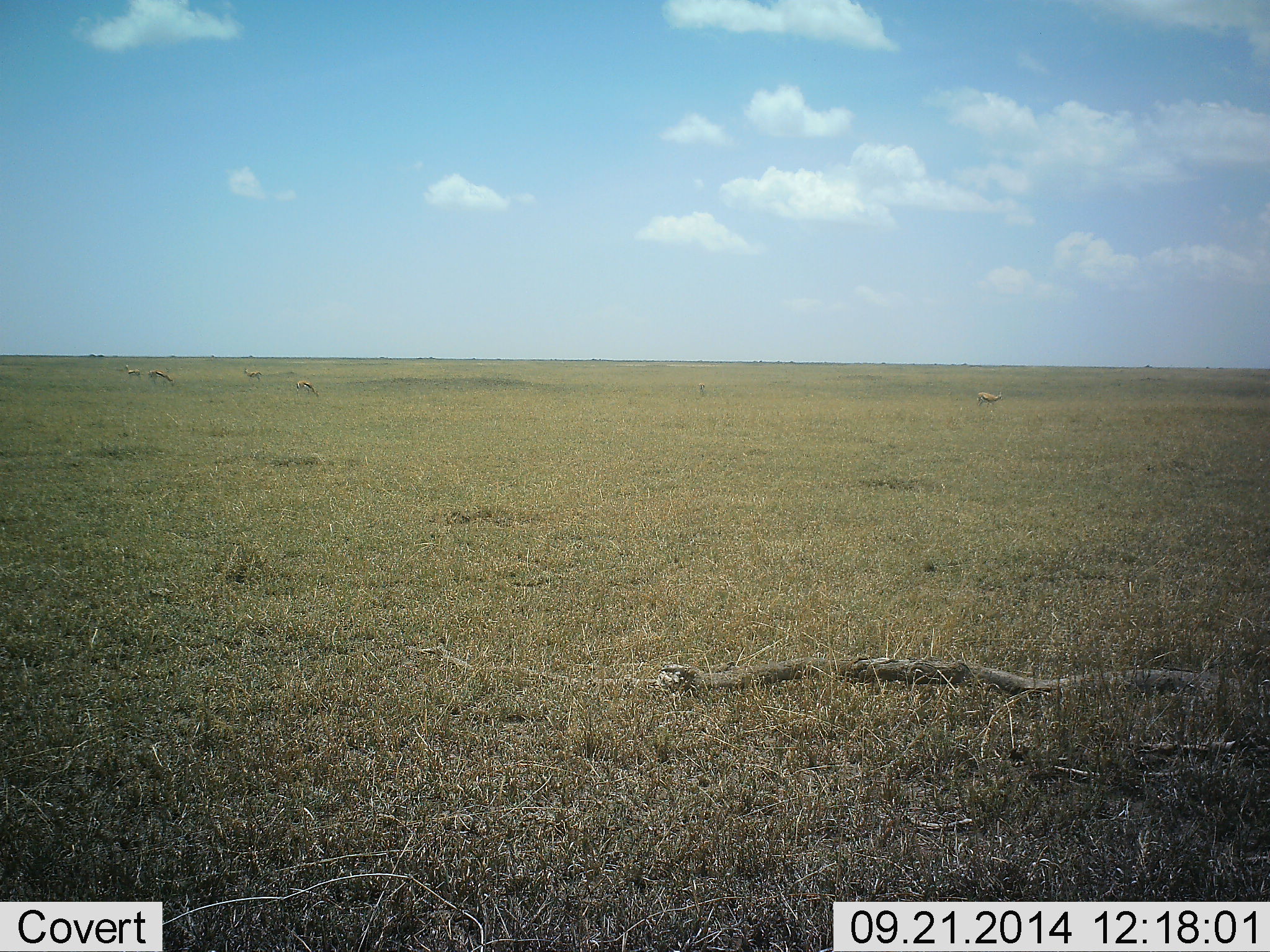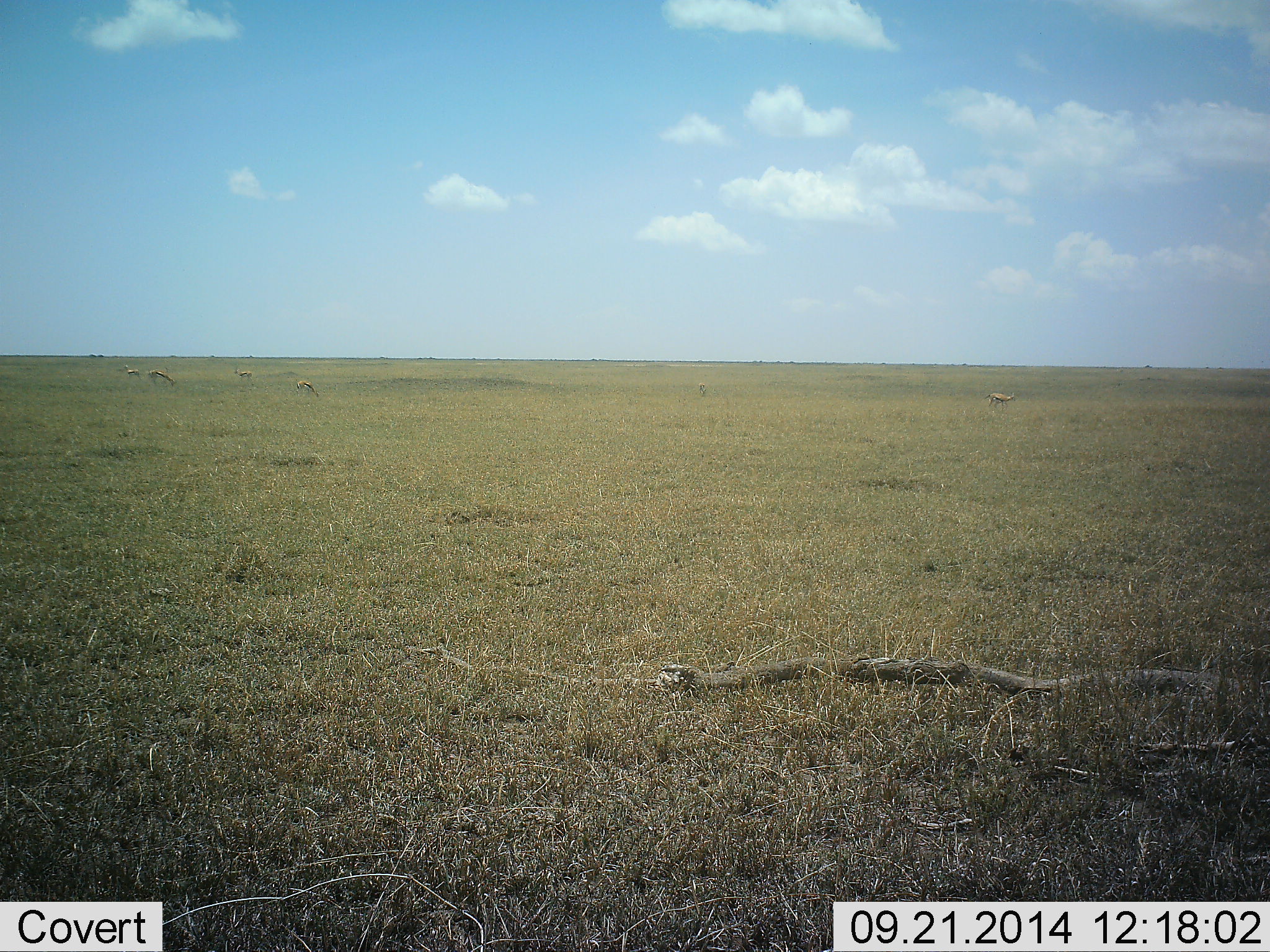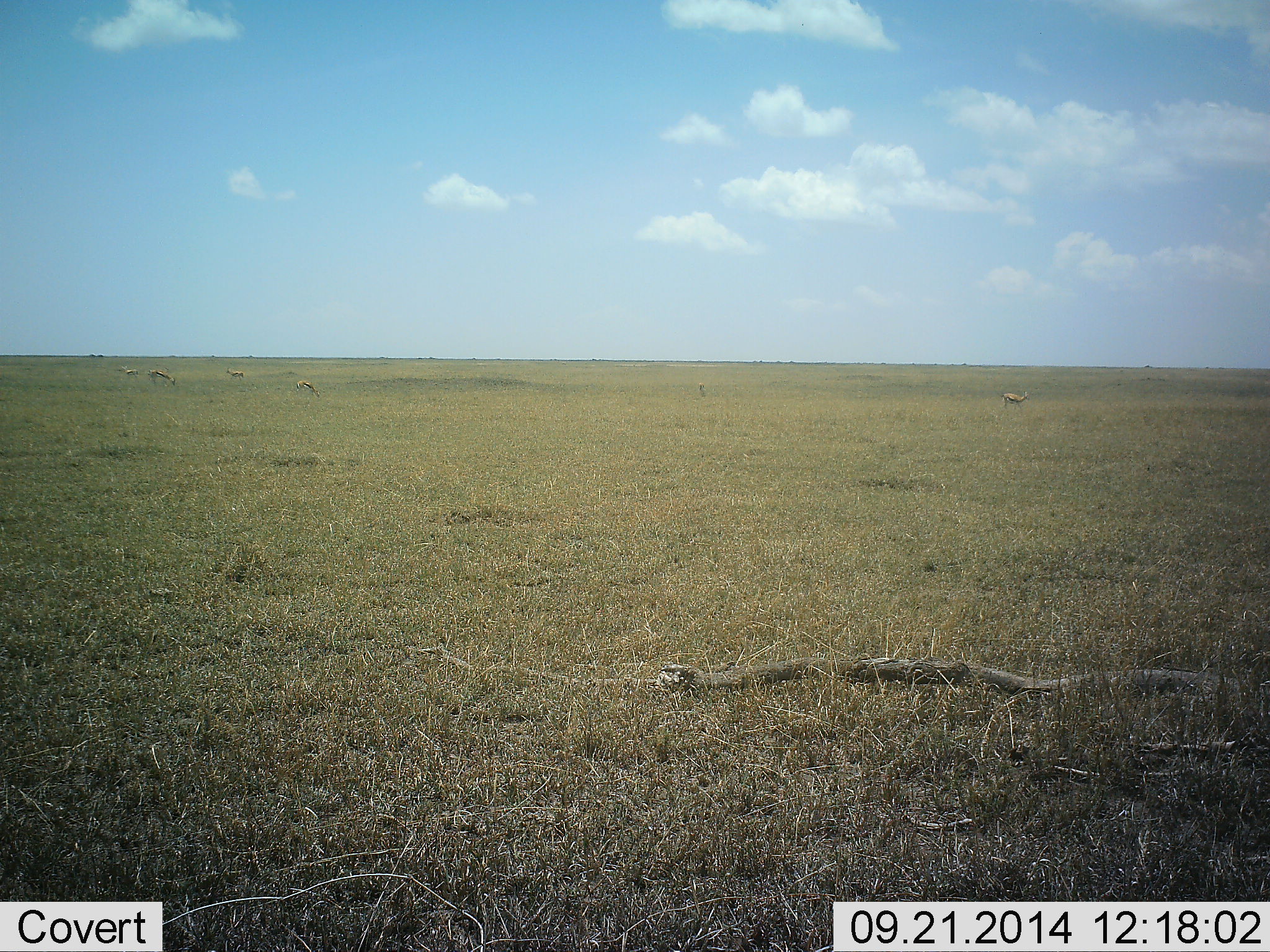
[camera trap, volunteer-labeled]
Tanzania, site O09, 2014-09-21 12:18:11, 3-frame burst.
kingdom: Animalia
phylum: Chordata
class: Mammalia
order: Artiodactyla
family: Bovidae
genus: Eudorcas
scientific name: Eudorcas thomsonii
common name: thomson's gazelle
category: gazellethomsons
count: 5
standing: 30%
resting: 0%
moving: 60%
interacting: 0%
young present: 0%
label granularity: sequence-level